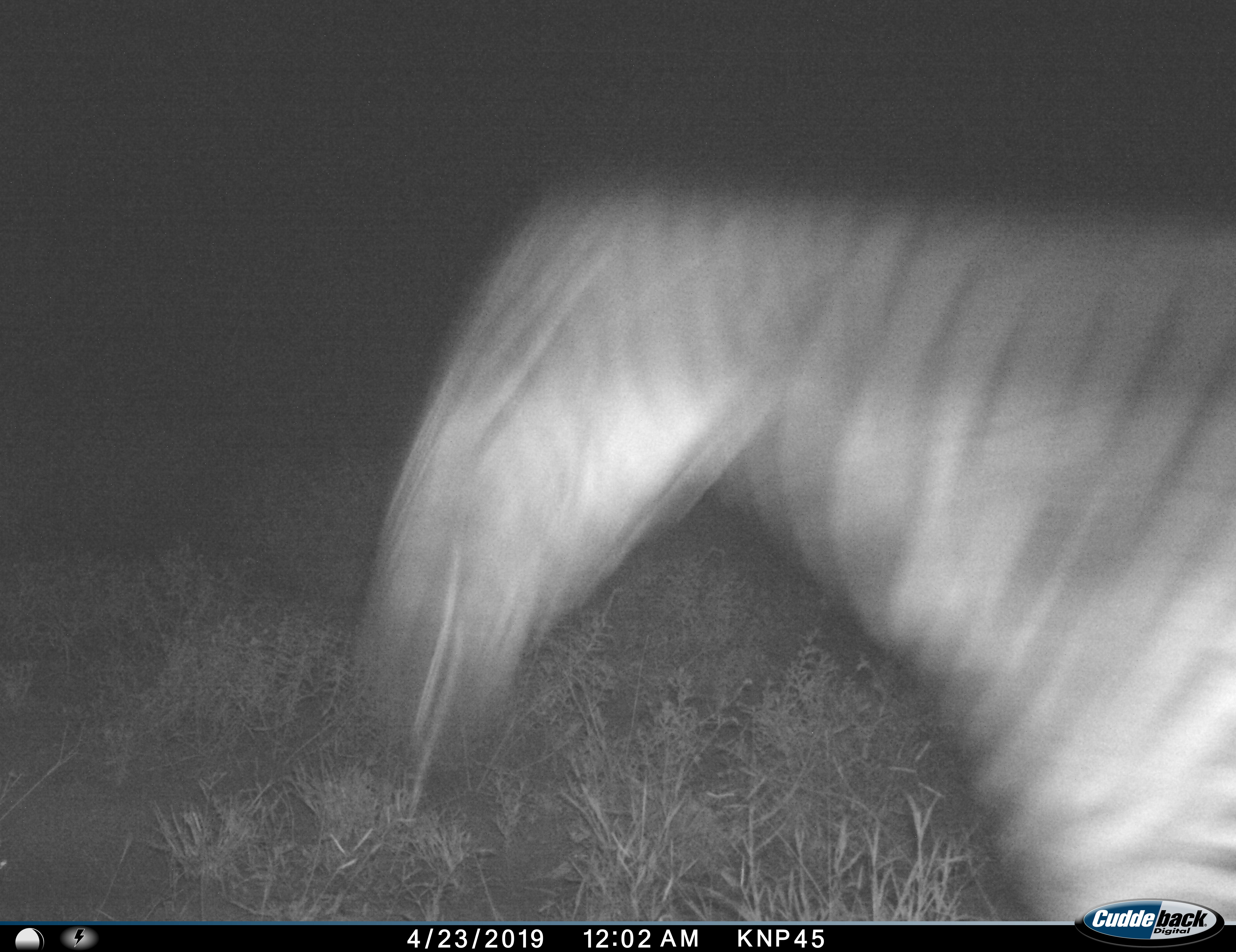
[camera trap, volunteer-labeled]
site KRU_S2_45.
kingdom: Animalia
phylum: Chordata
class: Mammalia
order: Perissodactyla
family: Equidae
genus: Equus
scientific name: Equus quagga burchellii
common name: burchell's zebra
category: zebraburchells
Zebraburchells (burchell's zebra) (Equus quagga burchellii), count 1. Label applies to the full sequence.